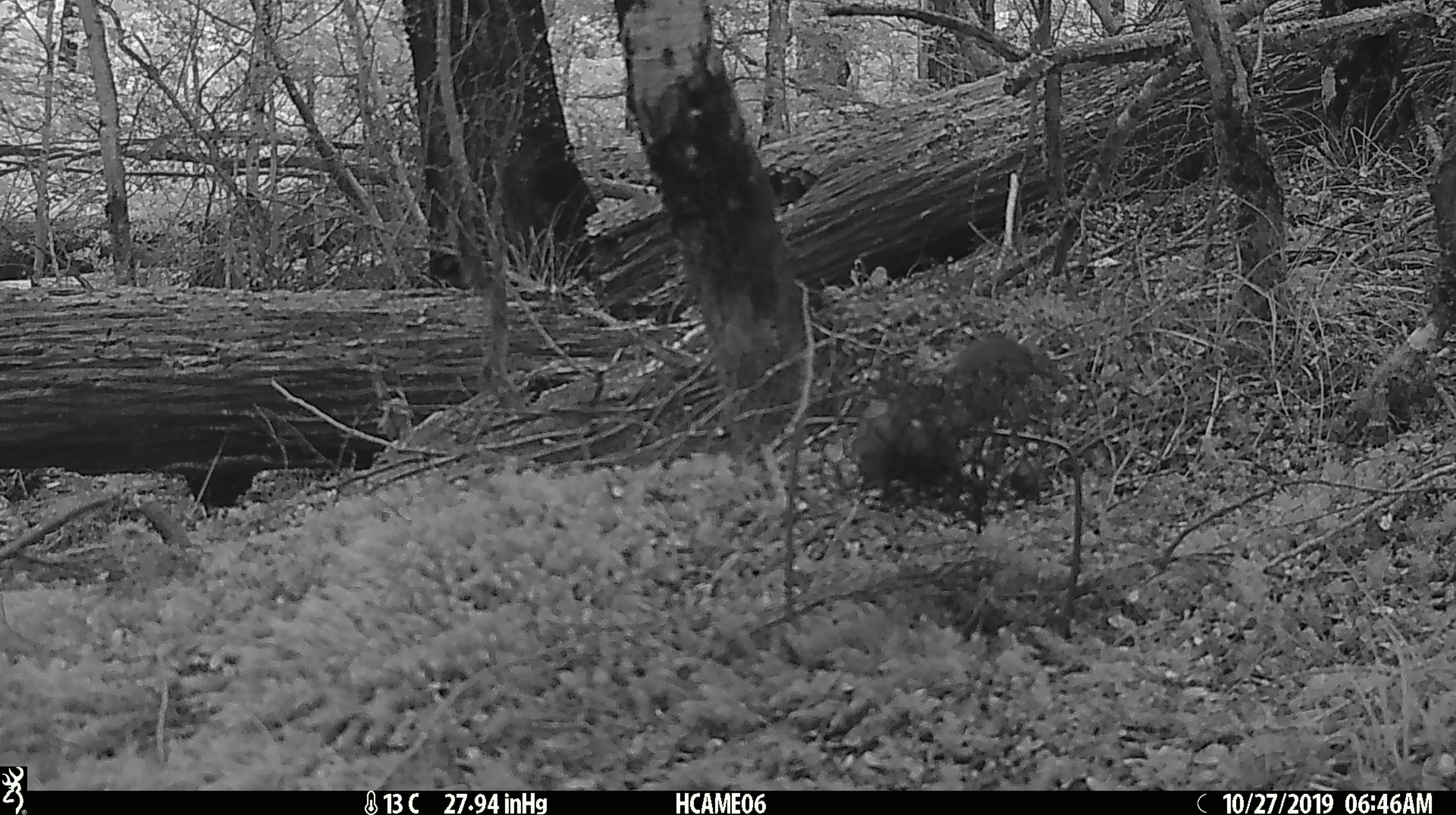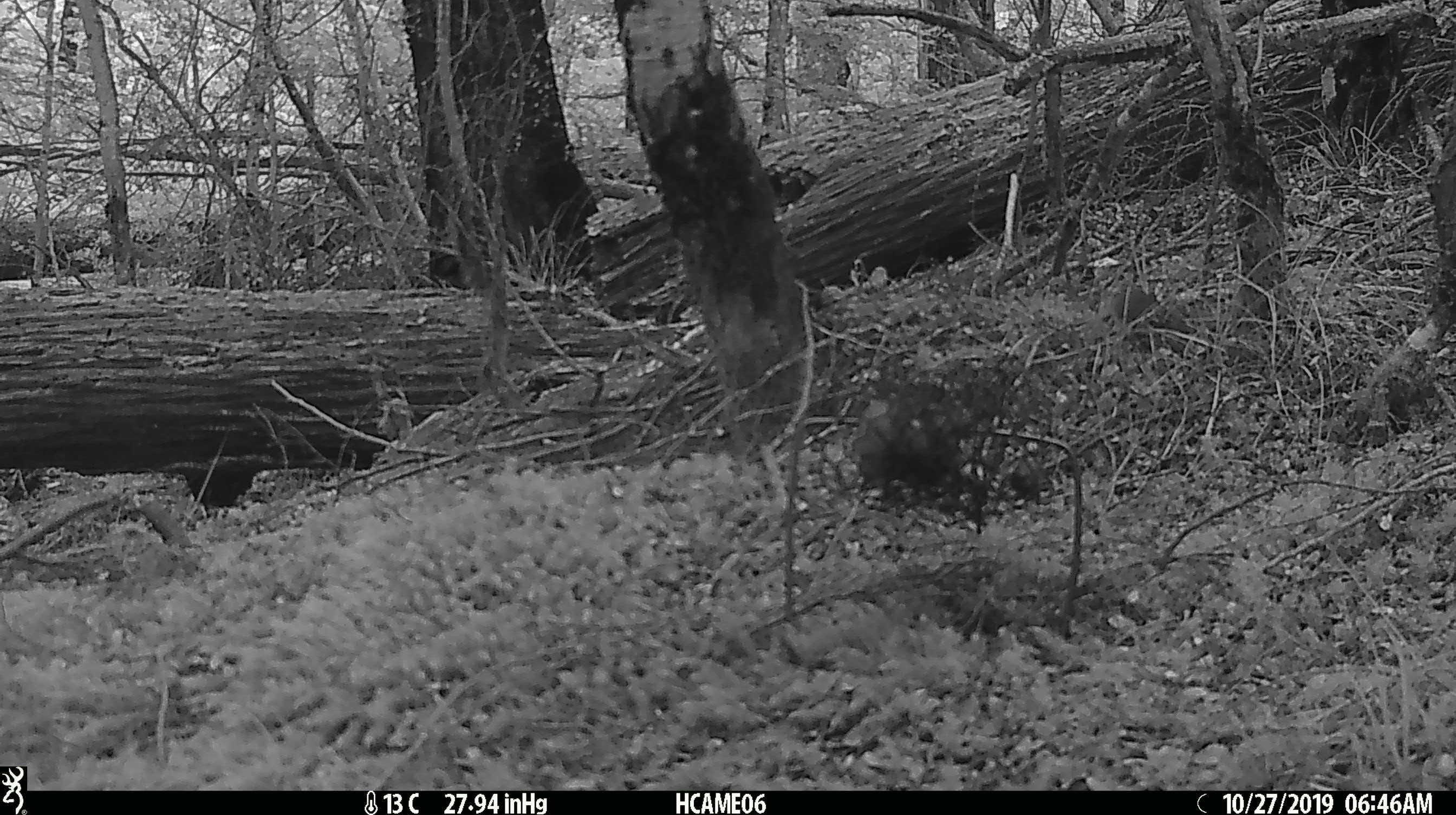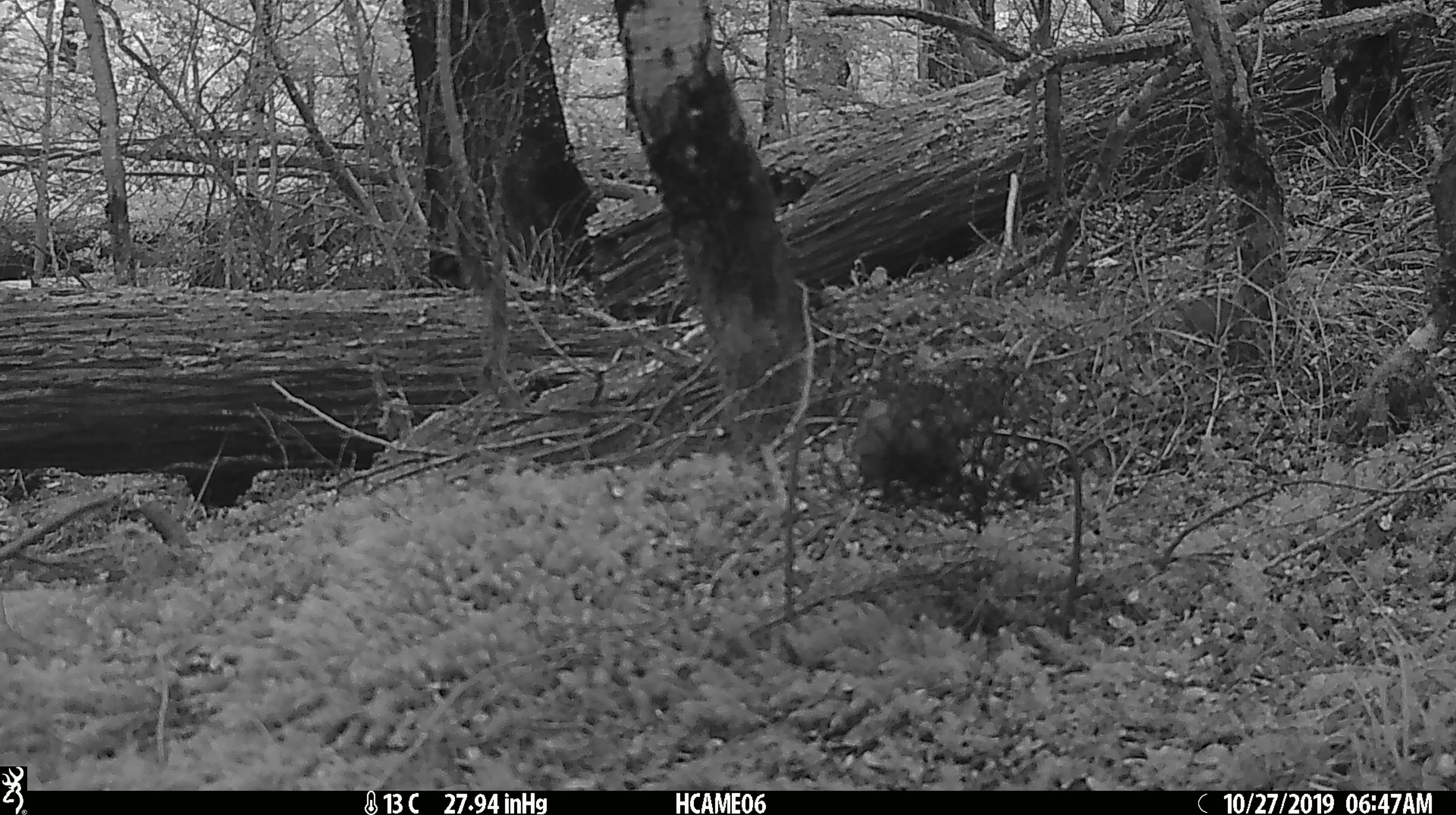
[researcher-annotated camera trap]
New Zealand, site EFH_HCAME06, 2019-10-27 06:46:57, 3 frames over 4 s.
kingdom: Animalia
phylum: Chordata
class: Mammalia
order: Rodentia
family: Muridae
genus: Mus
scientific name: Mus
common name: mouse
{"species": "mouse (Mus)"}